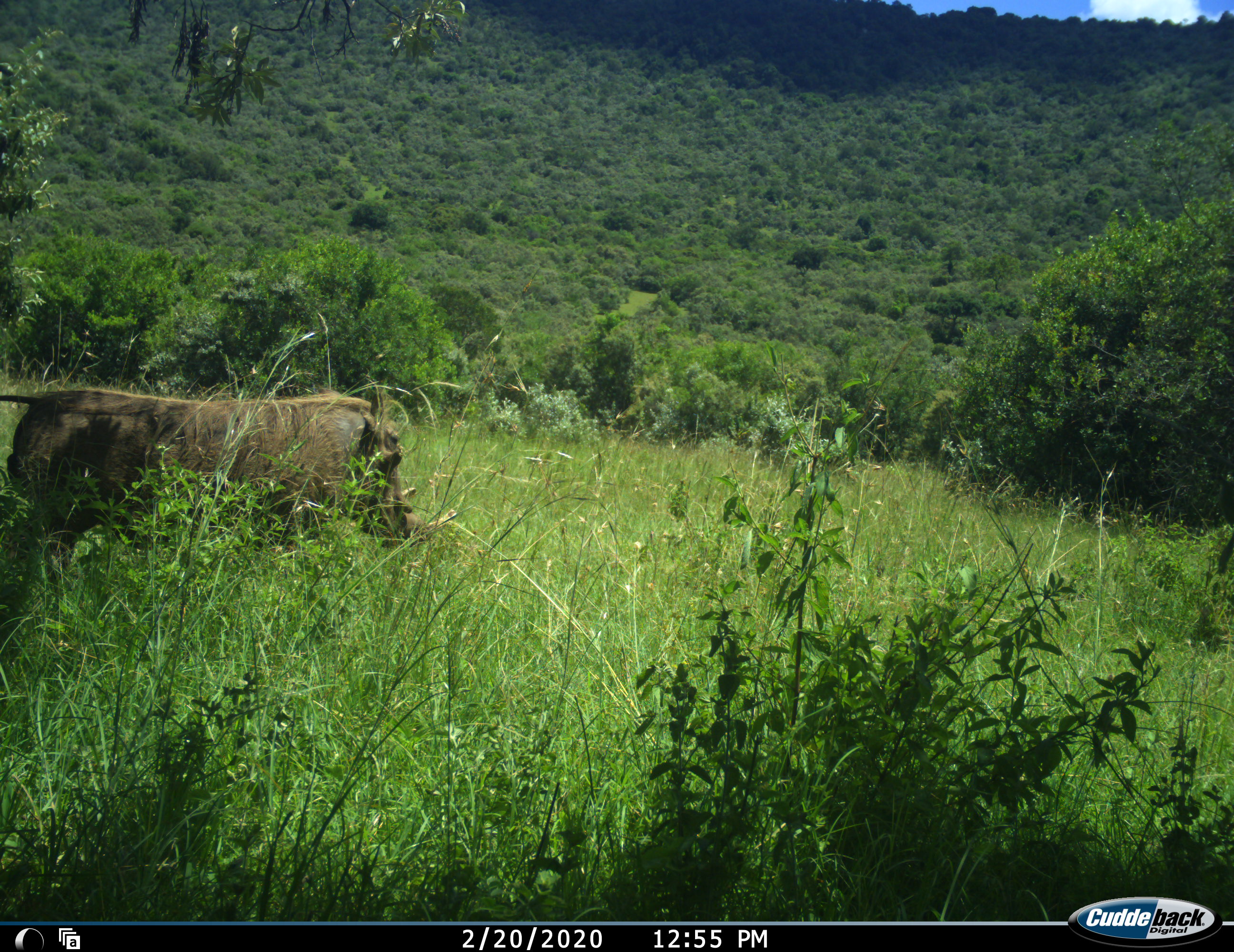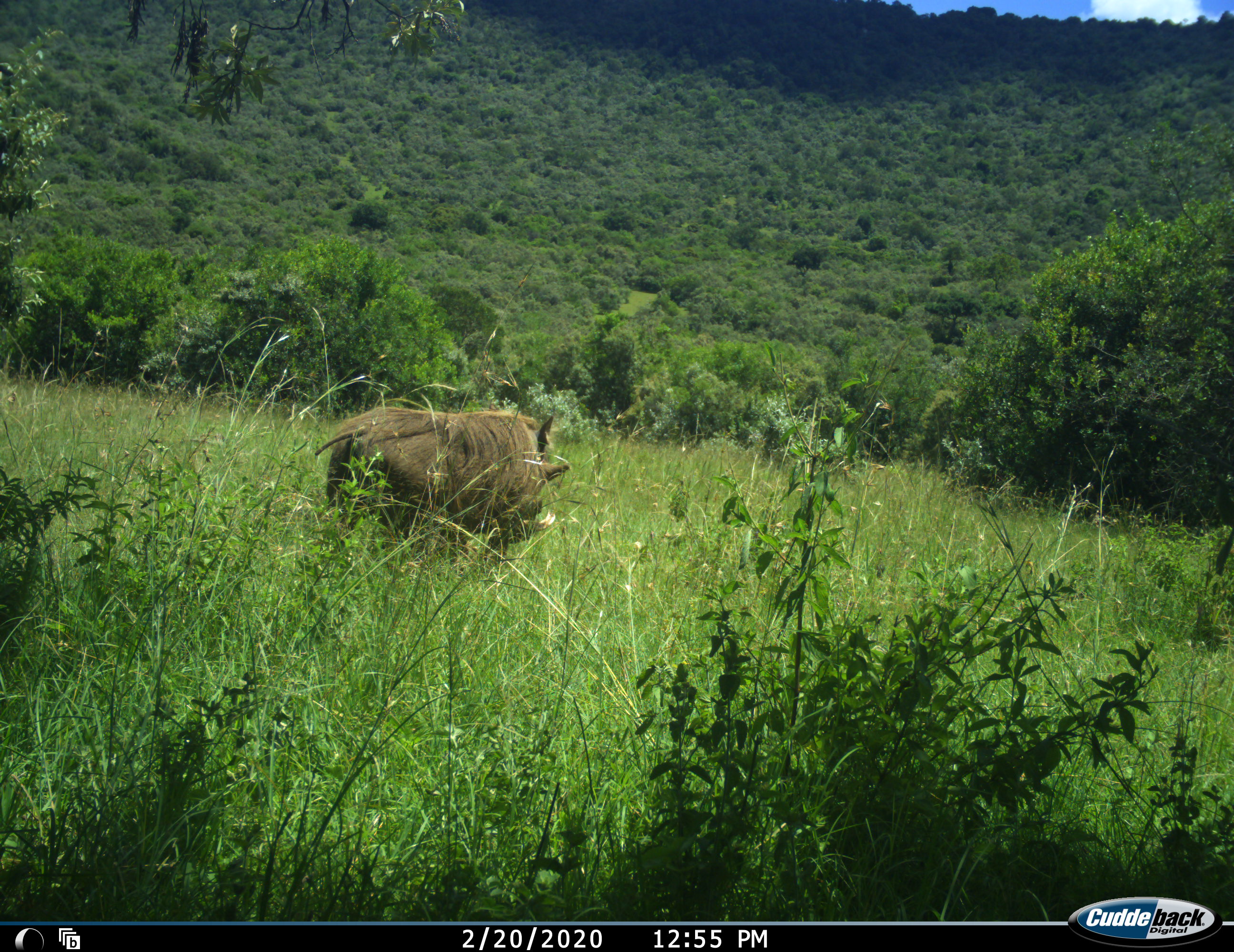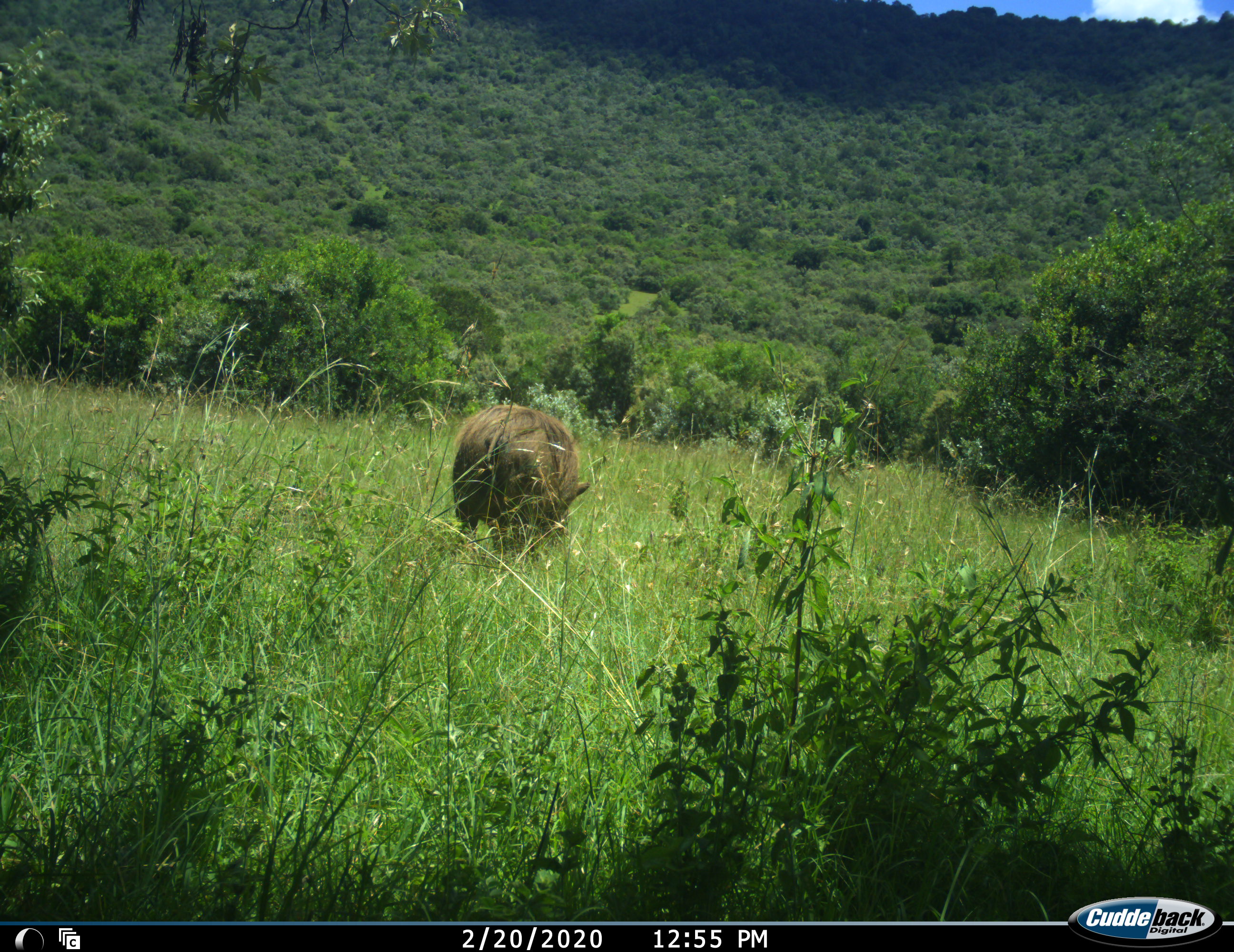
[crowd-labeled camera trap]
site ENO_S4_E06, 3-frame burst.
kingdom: Animalia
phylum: Chordata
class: Mammalia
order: Artiodactyla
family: Suidae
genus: Phacochoerus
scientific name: Phacochoerus africanus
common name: warthog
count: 1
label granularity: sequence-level